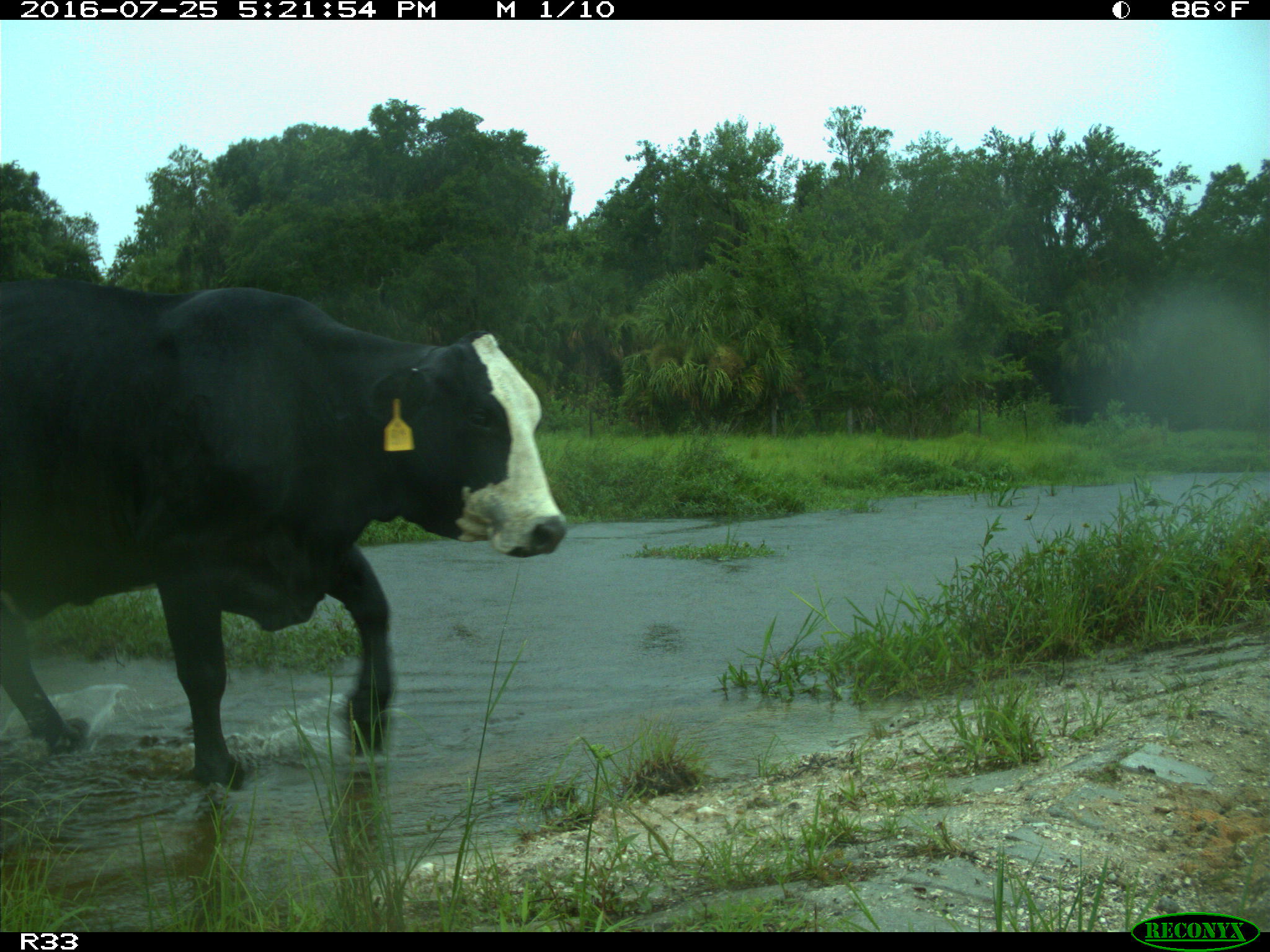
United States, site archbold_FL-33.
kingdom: Animalia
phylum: Chordata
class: Mammalia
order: Artiodactyla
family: Bovidae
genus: Bos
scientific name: Bos taurus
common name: domestic cow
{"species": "Bos taurus (domestic cow)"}